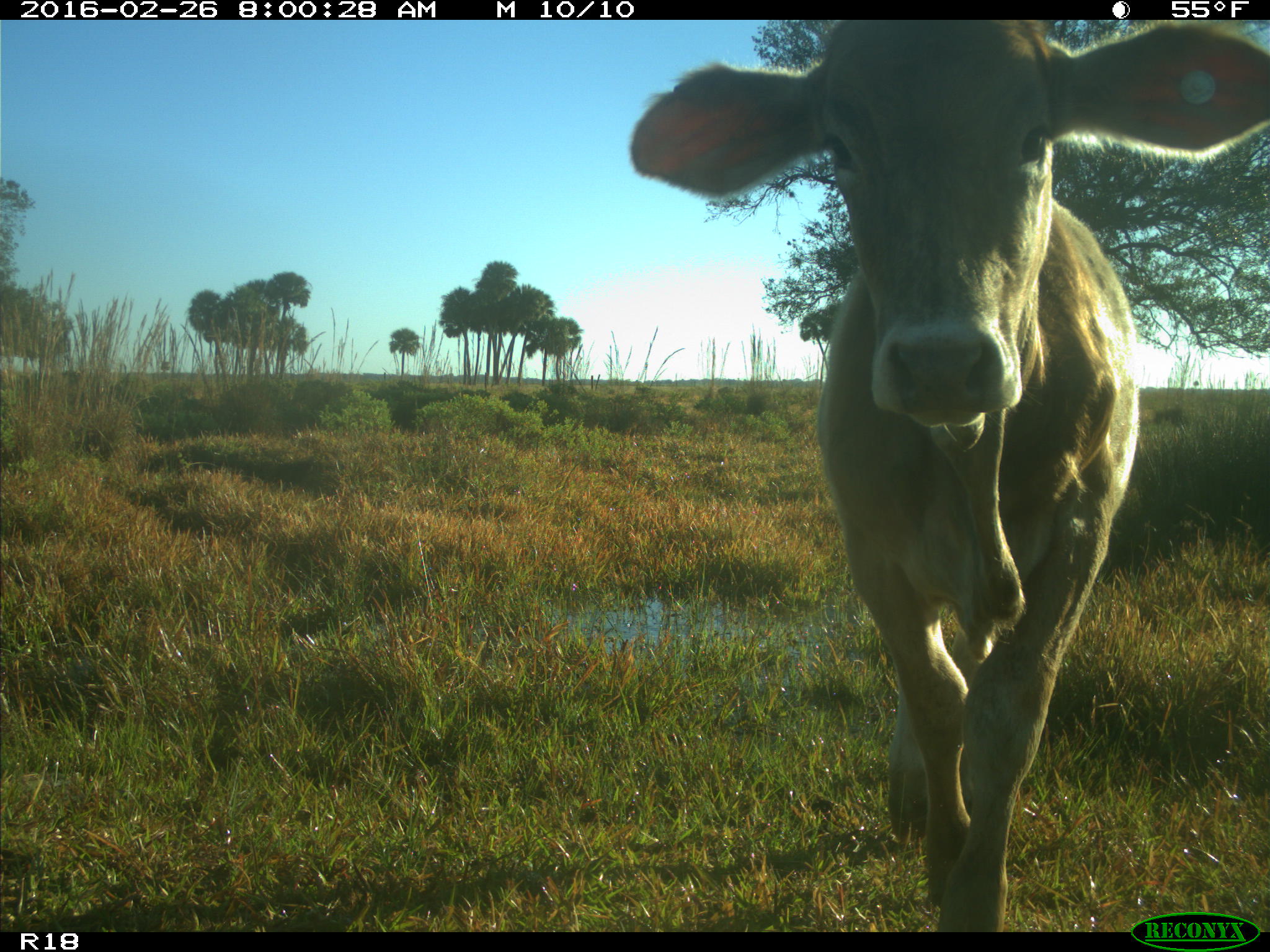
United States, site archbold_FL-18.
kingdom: Animalia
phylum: Chordata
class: Mammalia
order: Artiodactyla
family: Bovidae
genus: Bos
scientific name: Bos taurus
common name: domestic cow